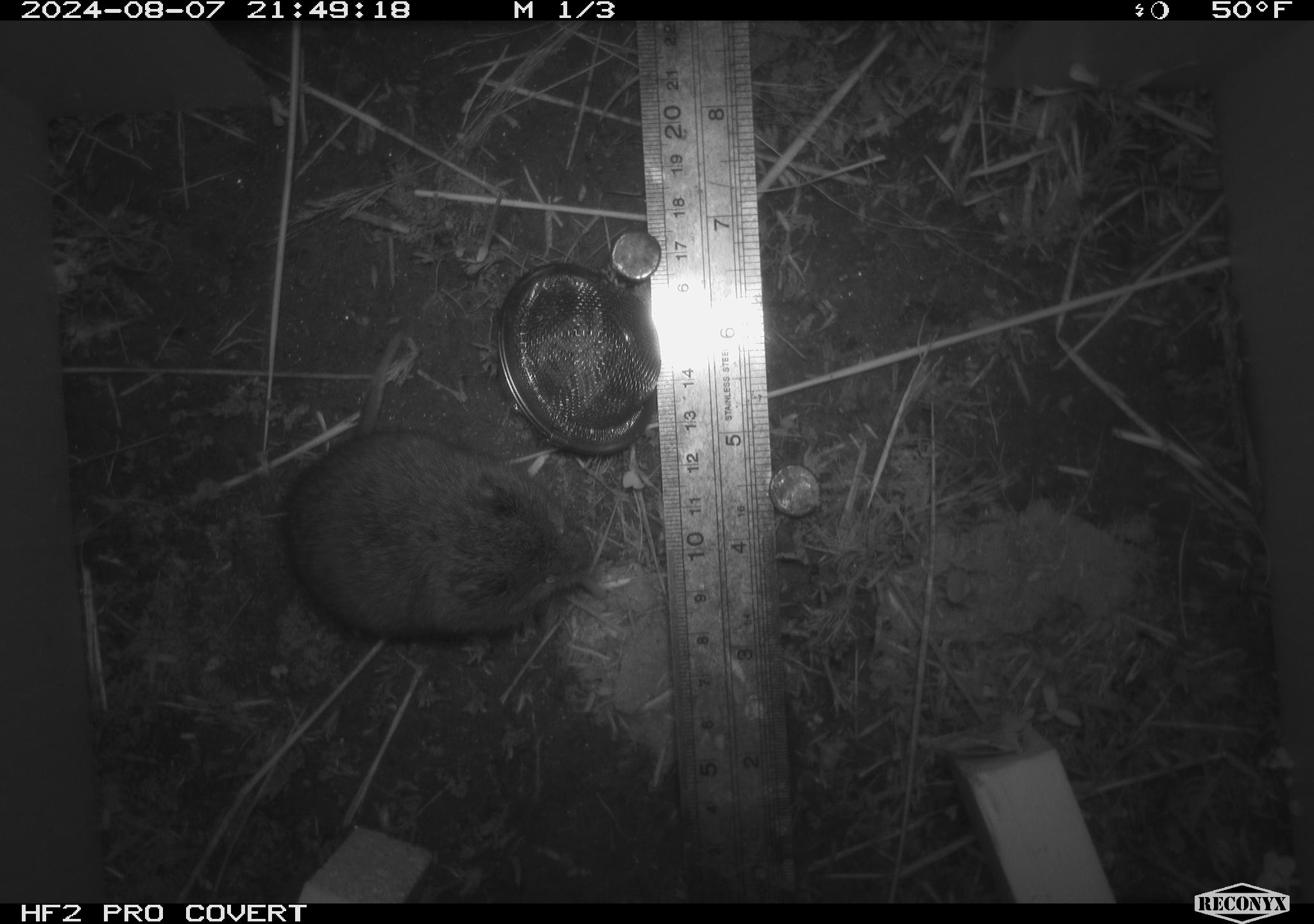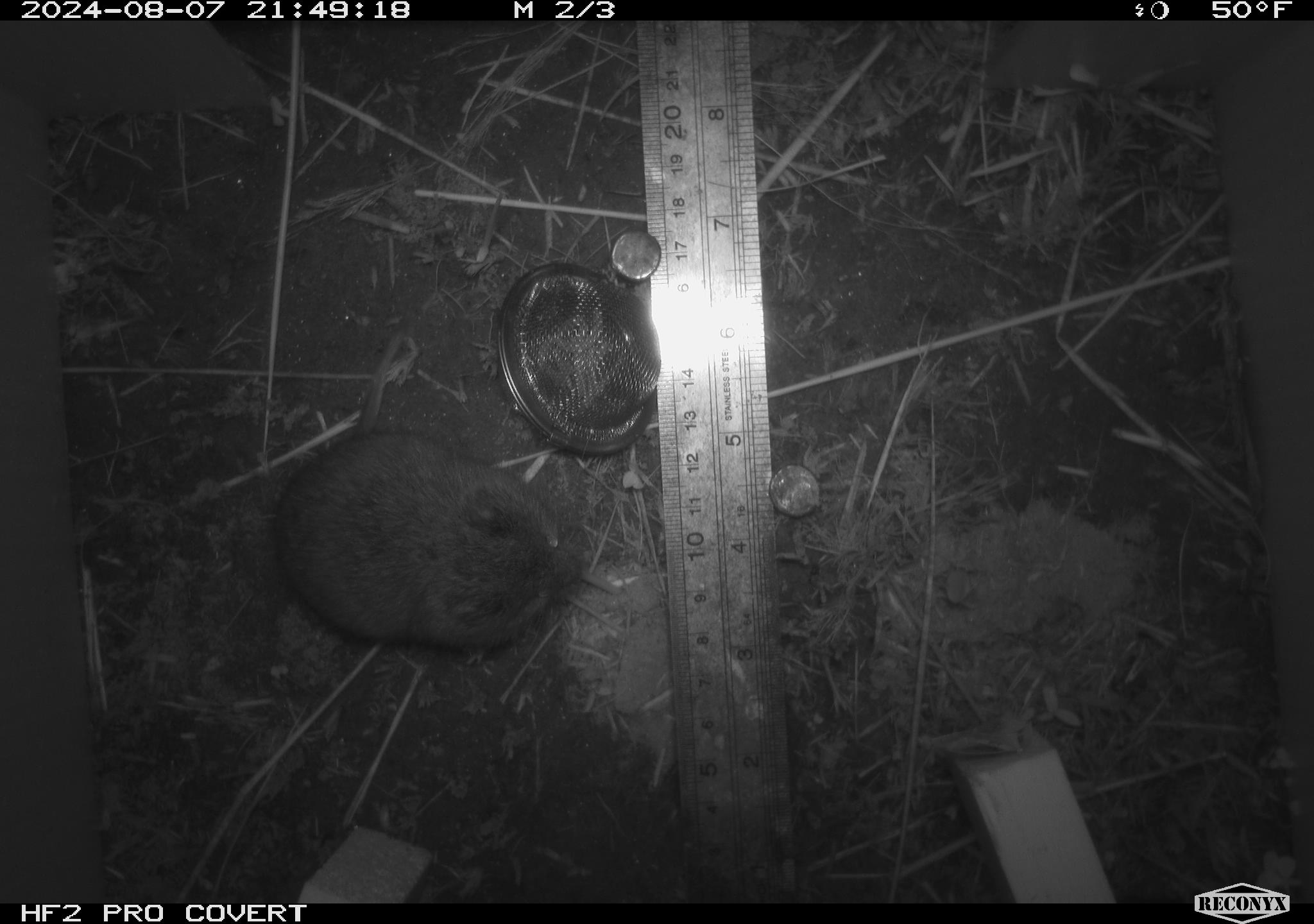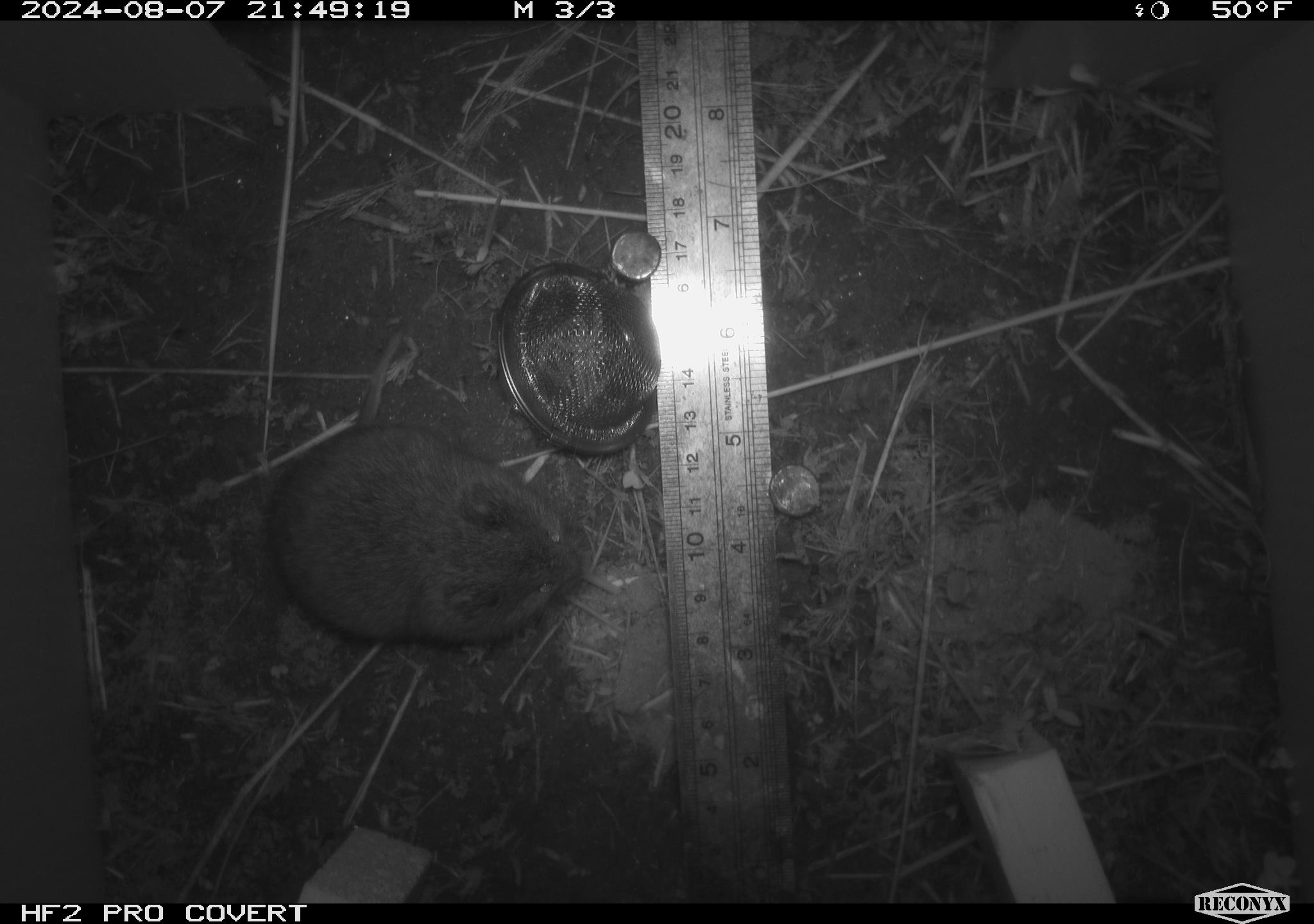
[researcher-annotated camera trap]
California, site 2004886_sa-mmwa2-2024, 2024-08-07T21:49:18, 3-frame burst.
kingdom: Animalia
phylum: Chordata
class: Mammalia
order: Rodentia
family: Cricetidae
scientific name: Arvicolinae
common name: voles, lemmings, and muskrats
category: arvicolinae subfamily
Arvicolinae subfamily (voles, lemmings, and muskrats) (Arvicolinae).